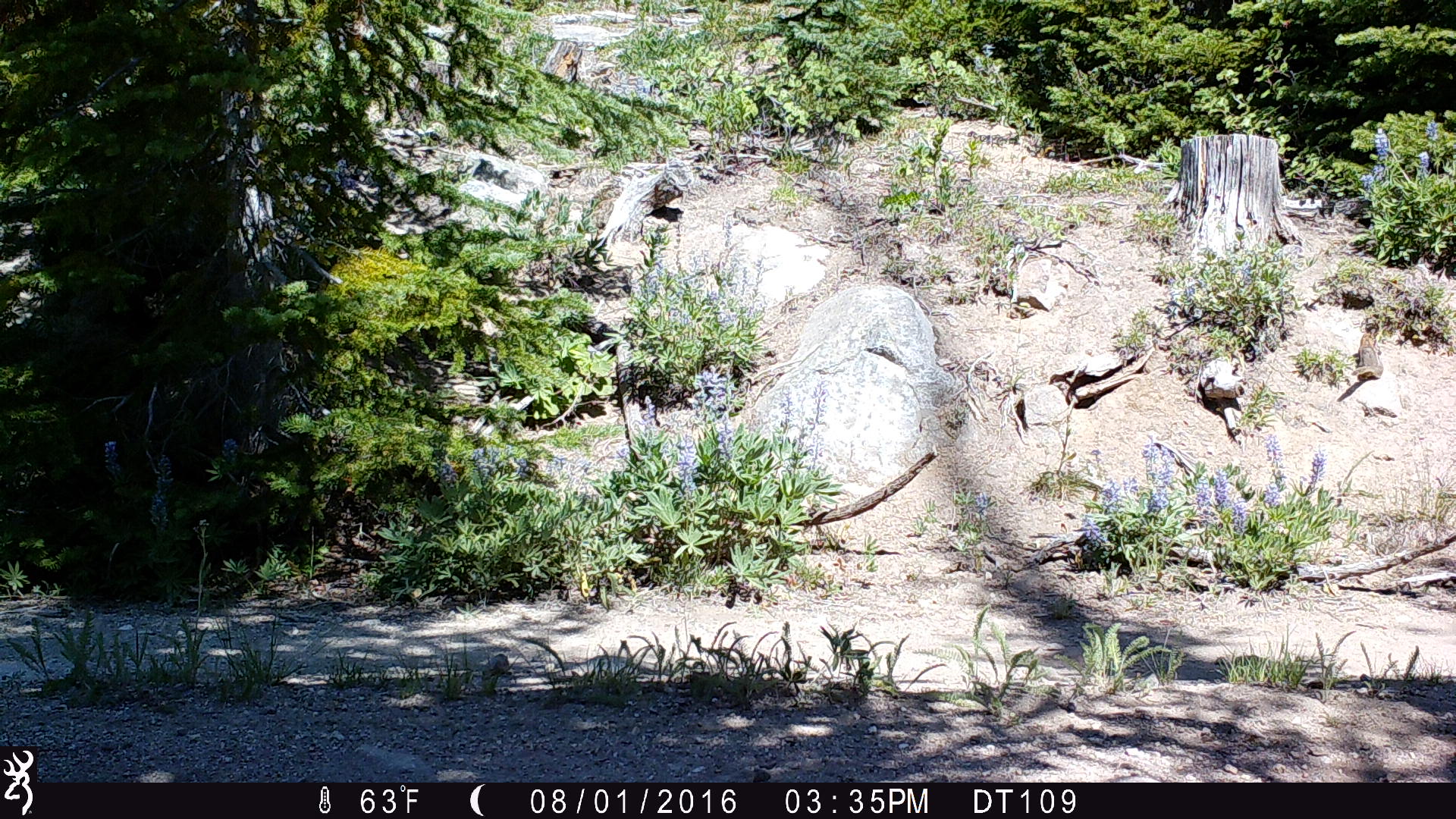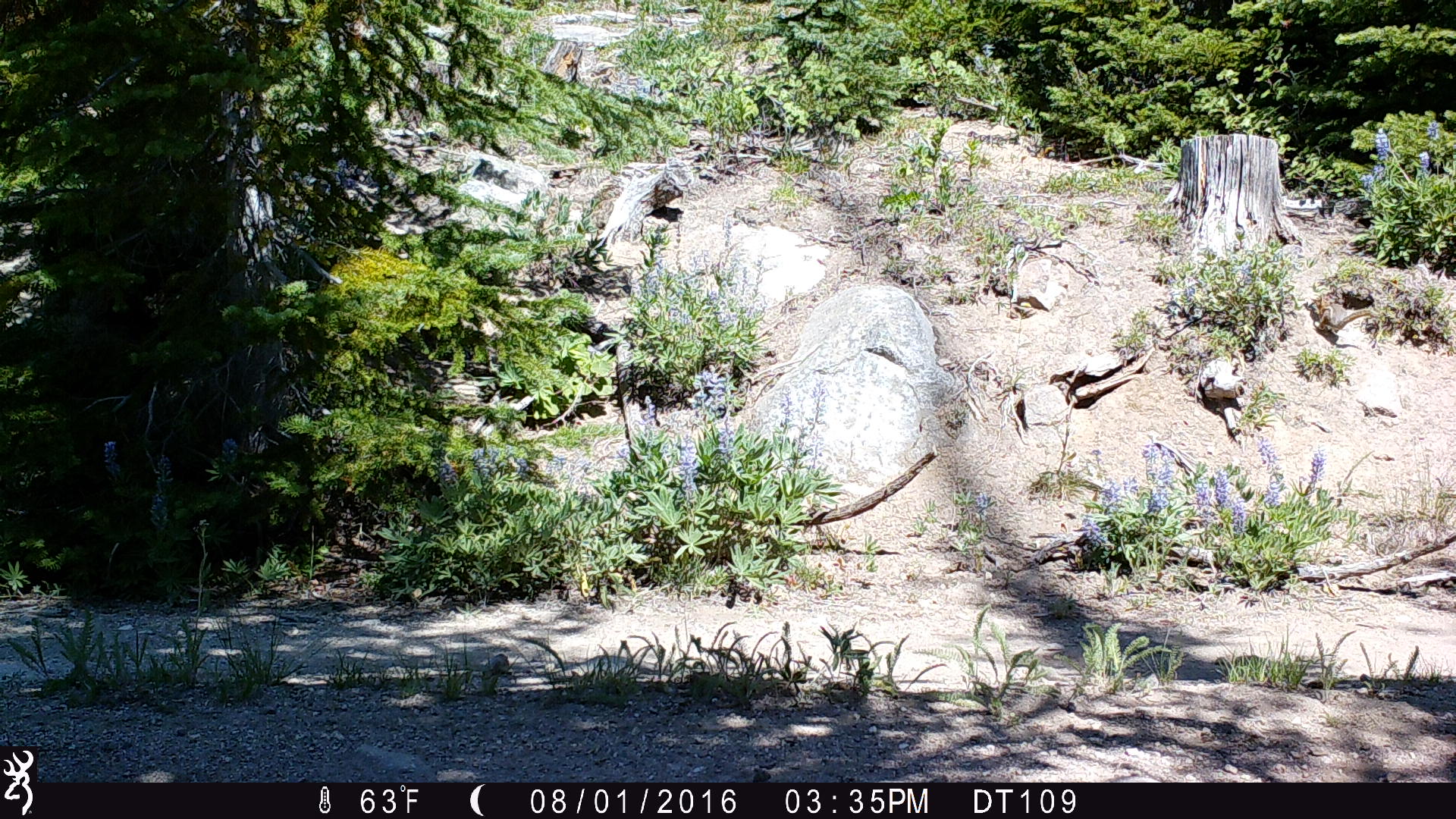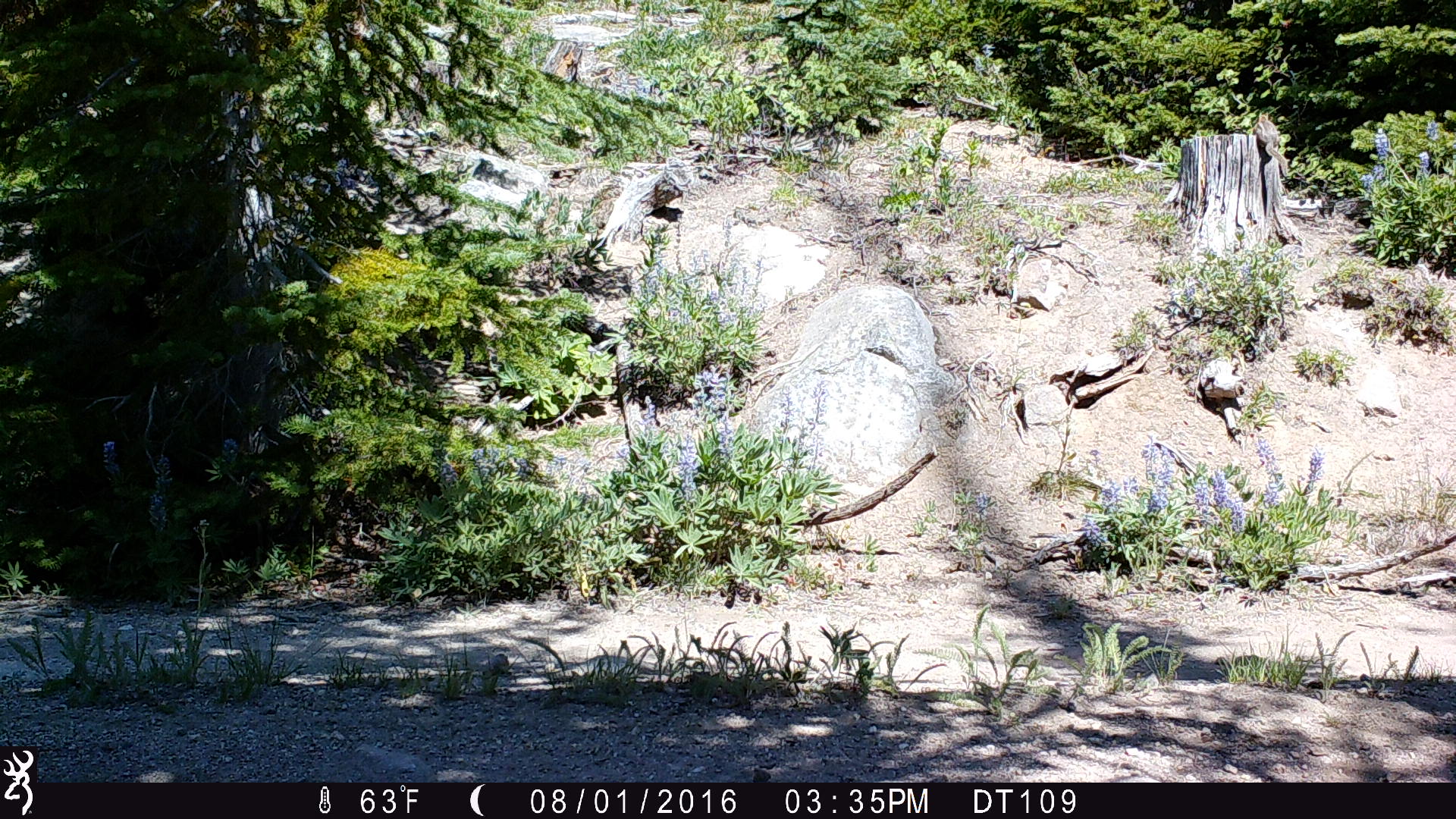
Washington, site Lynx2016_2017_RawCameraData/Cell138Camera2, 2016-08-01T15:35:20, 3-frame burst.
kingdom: Animalia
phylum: Chordata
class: Mammalia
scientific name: Mammalia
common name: small mammal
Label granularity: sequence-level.